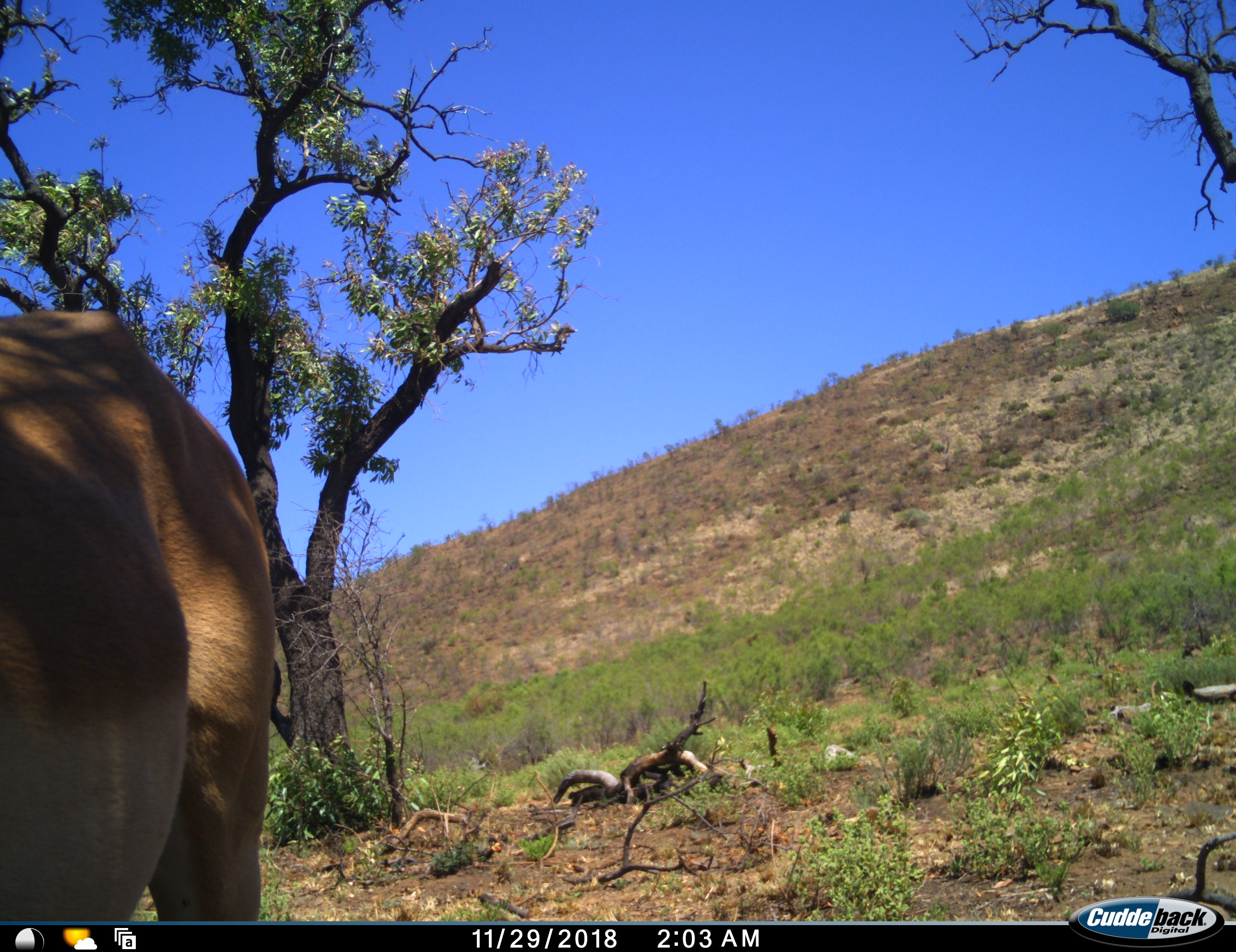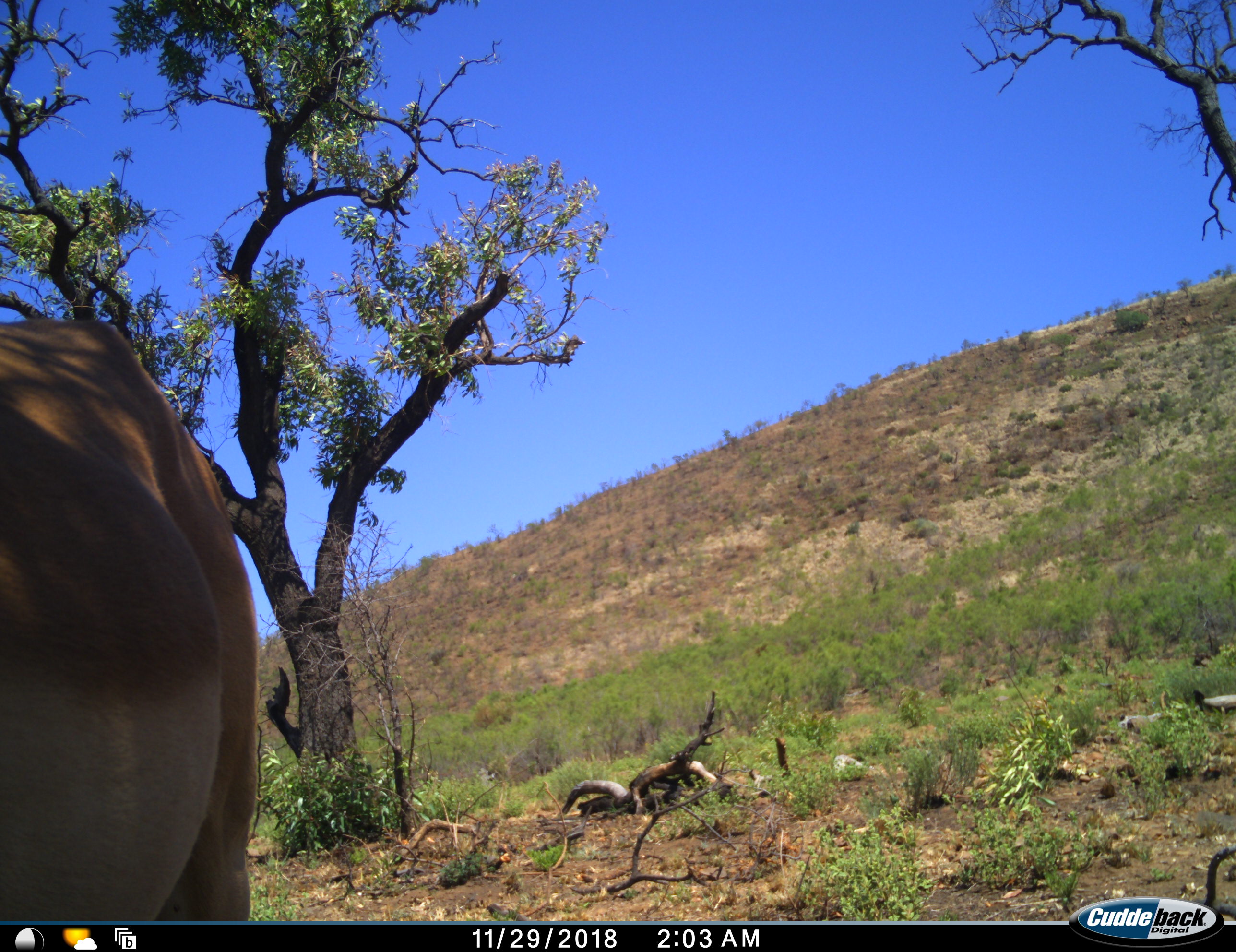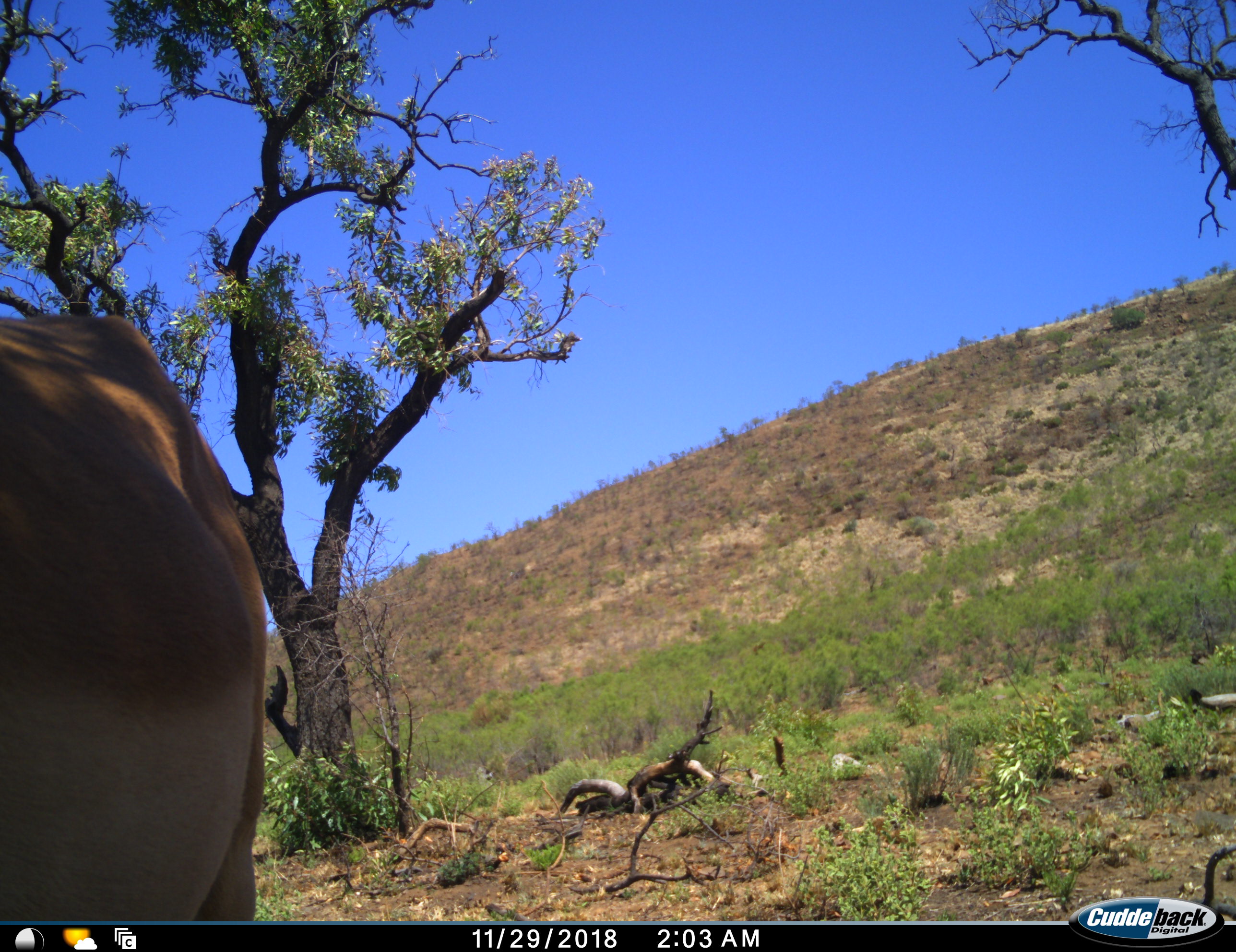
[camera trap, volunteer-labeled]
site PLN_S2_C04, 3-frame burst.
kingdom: Animalia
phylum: Chordata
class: Mammalia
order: Artiodactyla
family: Bovidae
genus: Aepyceros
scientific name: Aepyceros melampus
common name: impala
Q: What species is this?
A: Impala (Aepyceros melampus).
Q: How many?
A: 1.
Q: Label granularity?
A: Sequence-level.